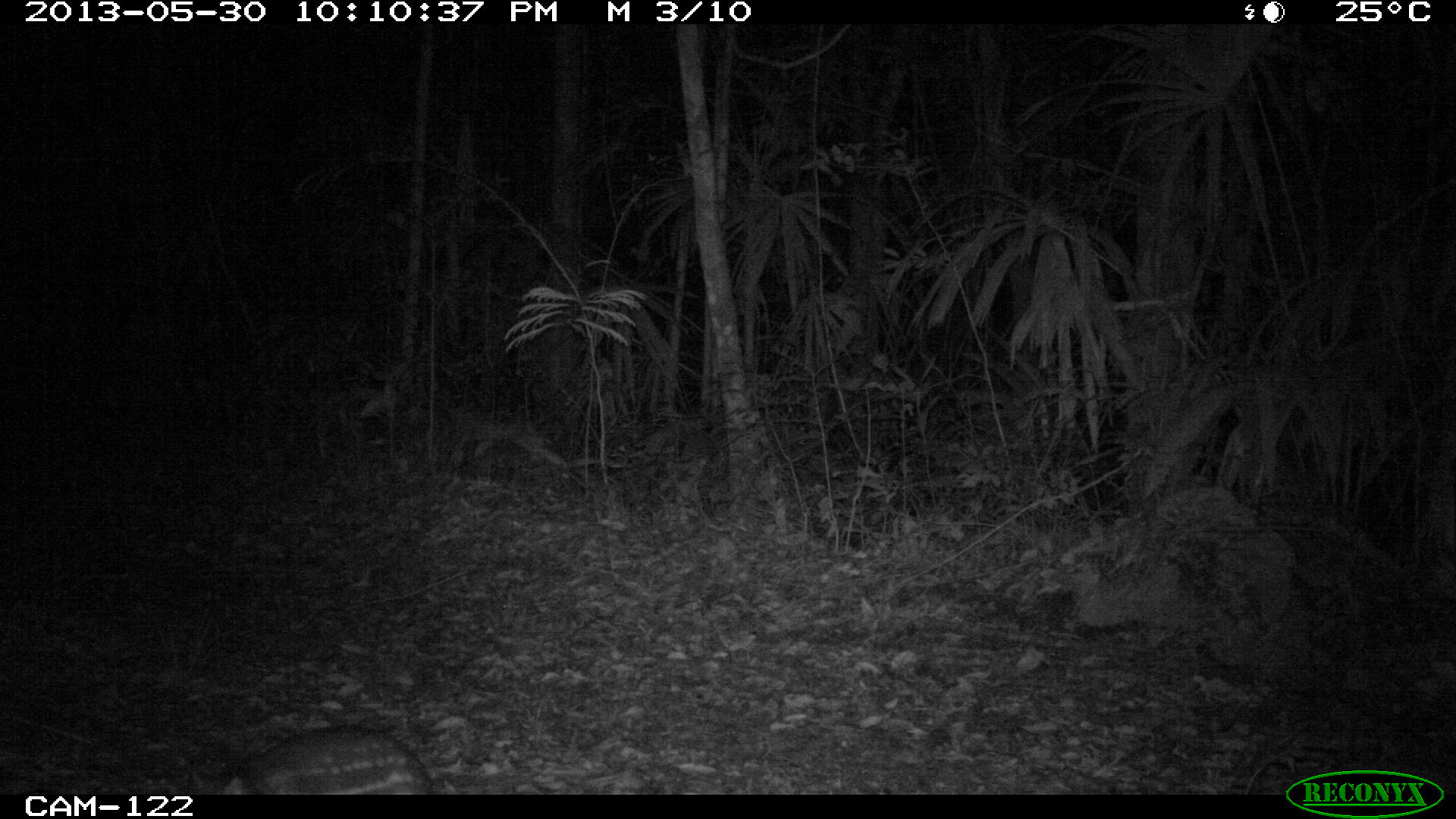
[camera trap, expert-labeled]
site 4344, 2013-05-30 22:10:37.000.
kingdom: Animalia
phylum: Chordata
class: Mammalia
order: Rodentia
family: Cuniculidae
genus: Cuniculus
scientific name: Cuniculus paca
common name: lowland paca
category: agouti paca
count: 1